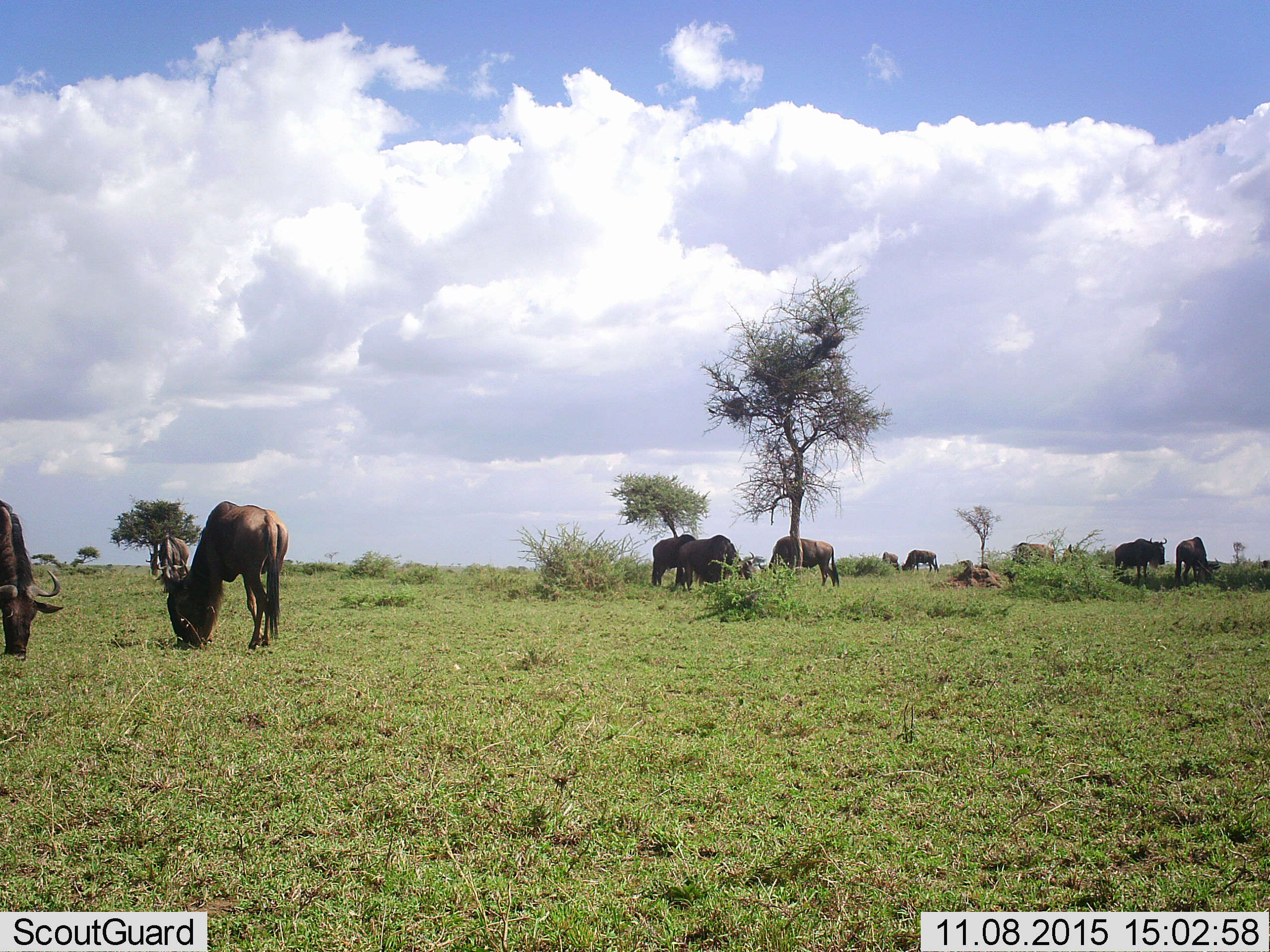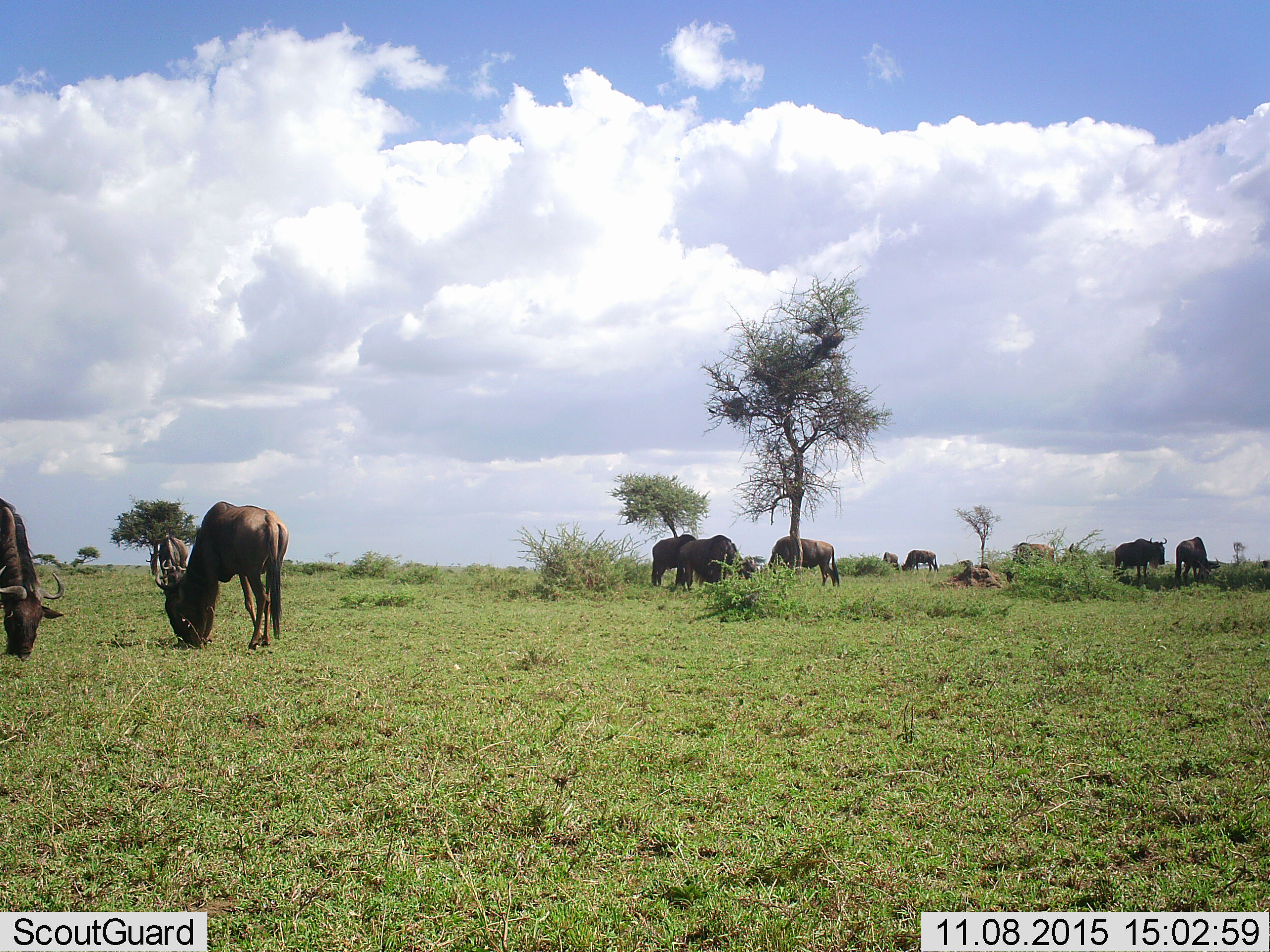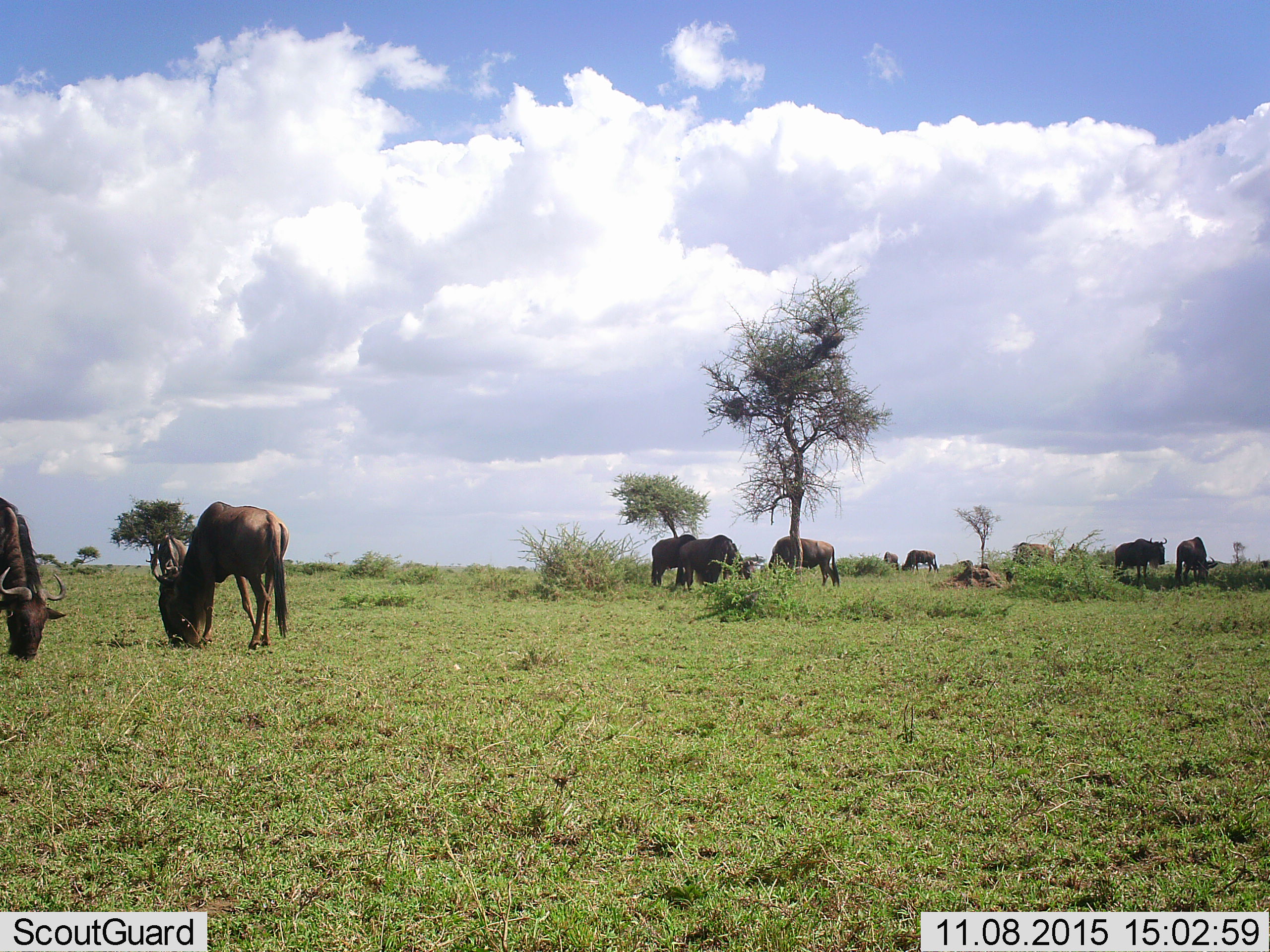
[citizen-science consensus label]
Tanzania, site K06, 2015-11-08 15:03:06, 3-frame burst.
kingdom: Animalia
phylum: Chordata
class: Mammalia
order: Artiodactyla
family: Bovidae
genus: Connochaetes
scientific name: Connochaetes taurinus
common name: blue wildebeest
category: wildebeest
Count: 11-50.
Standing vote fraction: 67%.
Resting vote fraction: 22%.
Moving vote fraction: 33%.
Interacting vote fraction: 0%.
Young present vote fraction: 22%.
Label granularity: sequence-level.